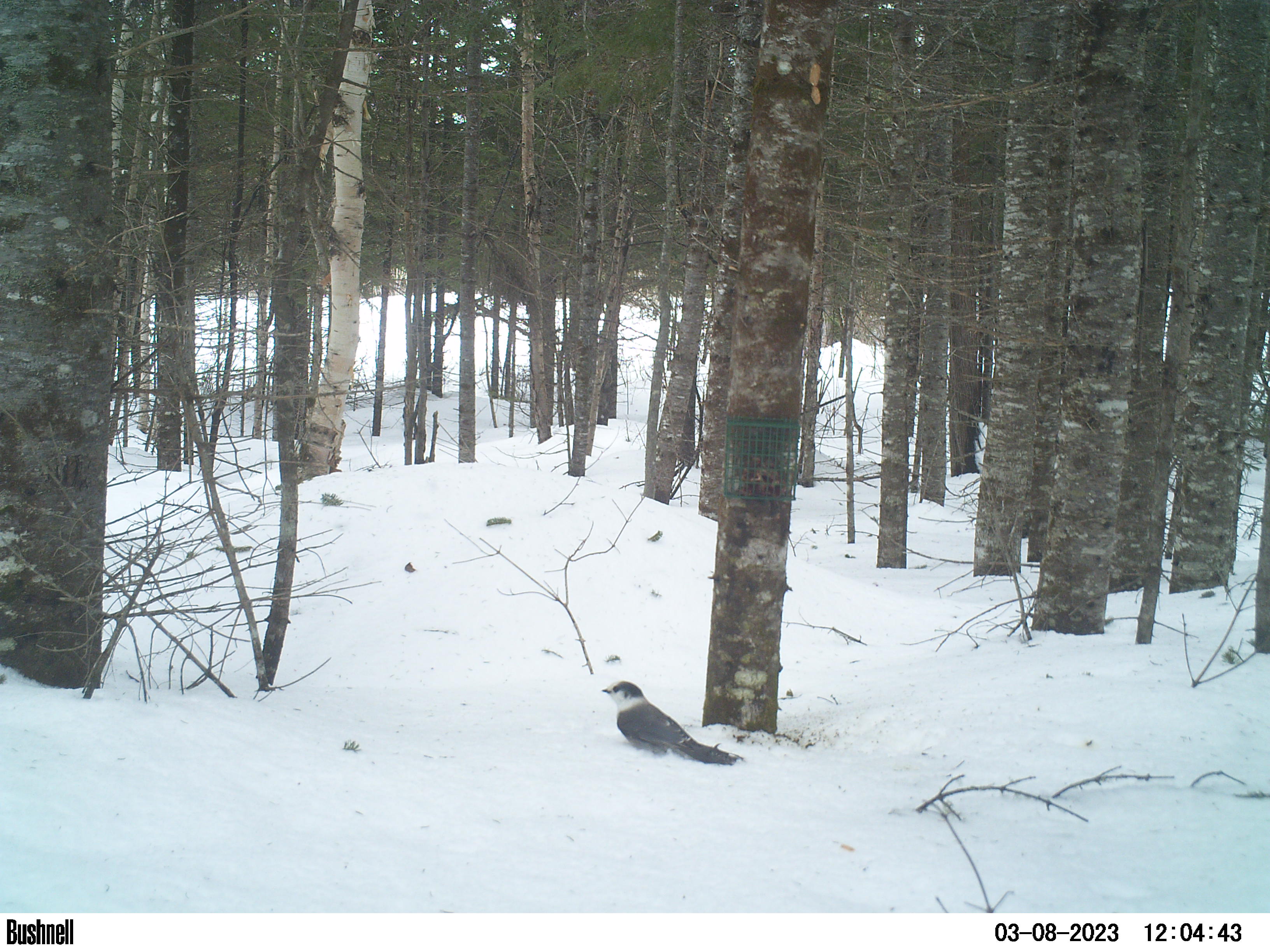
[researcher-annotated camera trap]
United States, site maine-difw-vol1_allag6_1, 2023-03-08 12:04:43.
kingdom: Animalia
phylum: Chordata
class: Aves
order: Passeriformes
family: Corvidae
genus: Perisoreus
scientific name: Perisoreus canadensis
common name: canada jay